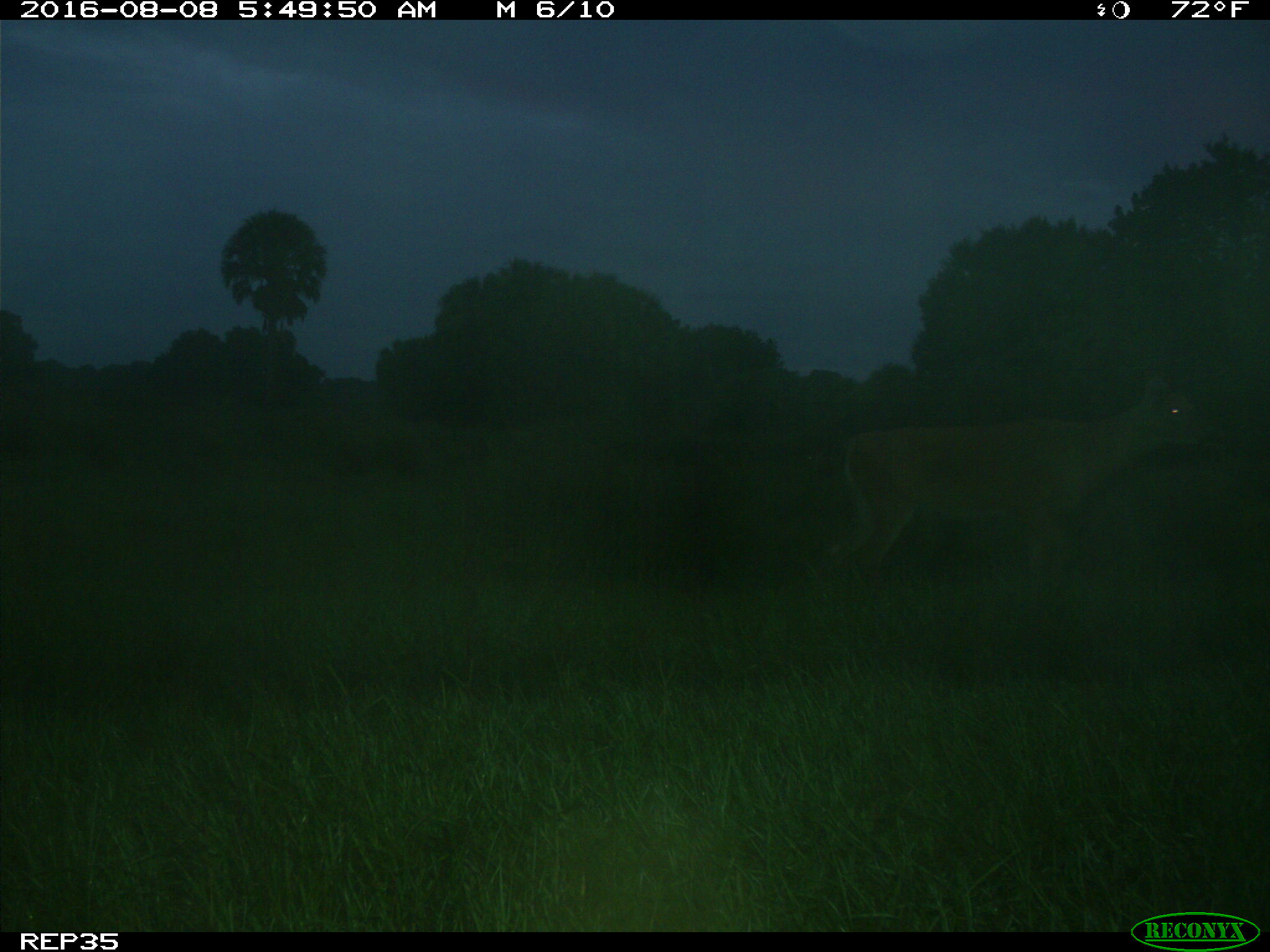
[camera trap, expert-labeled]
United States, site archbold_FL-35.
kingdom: Animalia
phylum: Chordata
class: Mammalia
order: Artiodactyla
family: Cervidae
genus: Odocoileus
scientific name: Odocoileus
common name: deer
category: unidentified deer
Unidentified deer (deer) (Odocoileus).